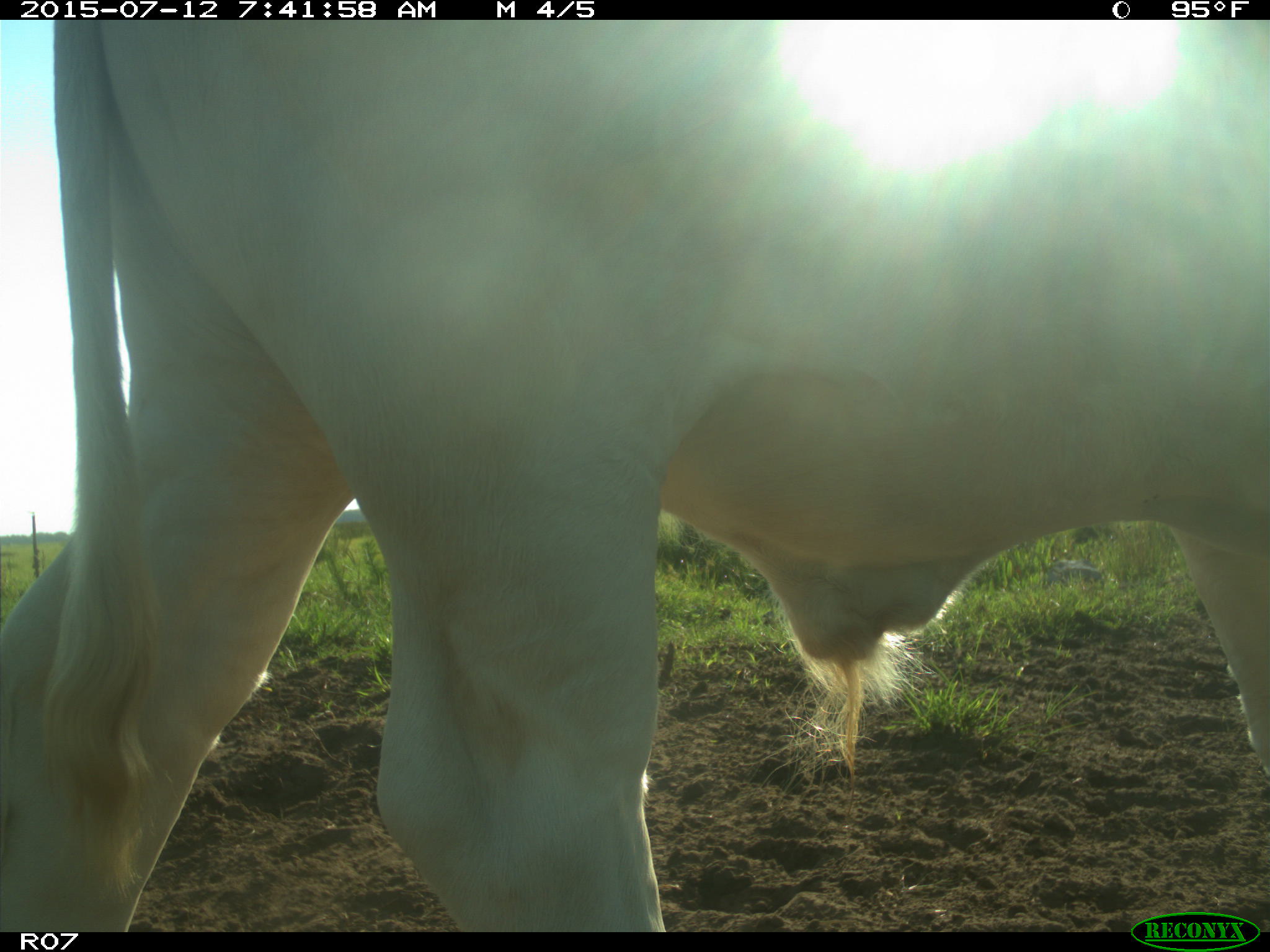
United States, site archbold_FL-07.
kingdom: Animalia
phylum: Chordata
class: Mammalia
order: Artiodactyla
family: Bovidae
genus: Bos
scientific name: Bos taurus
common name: domestic cow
Bos taurus (domestic cow).